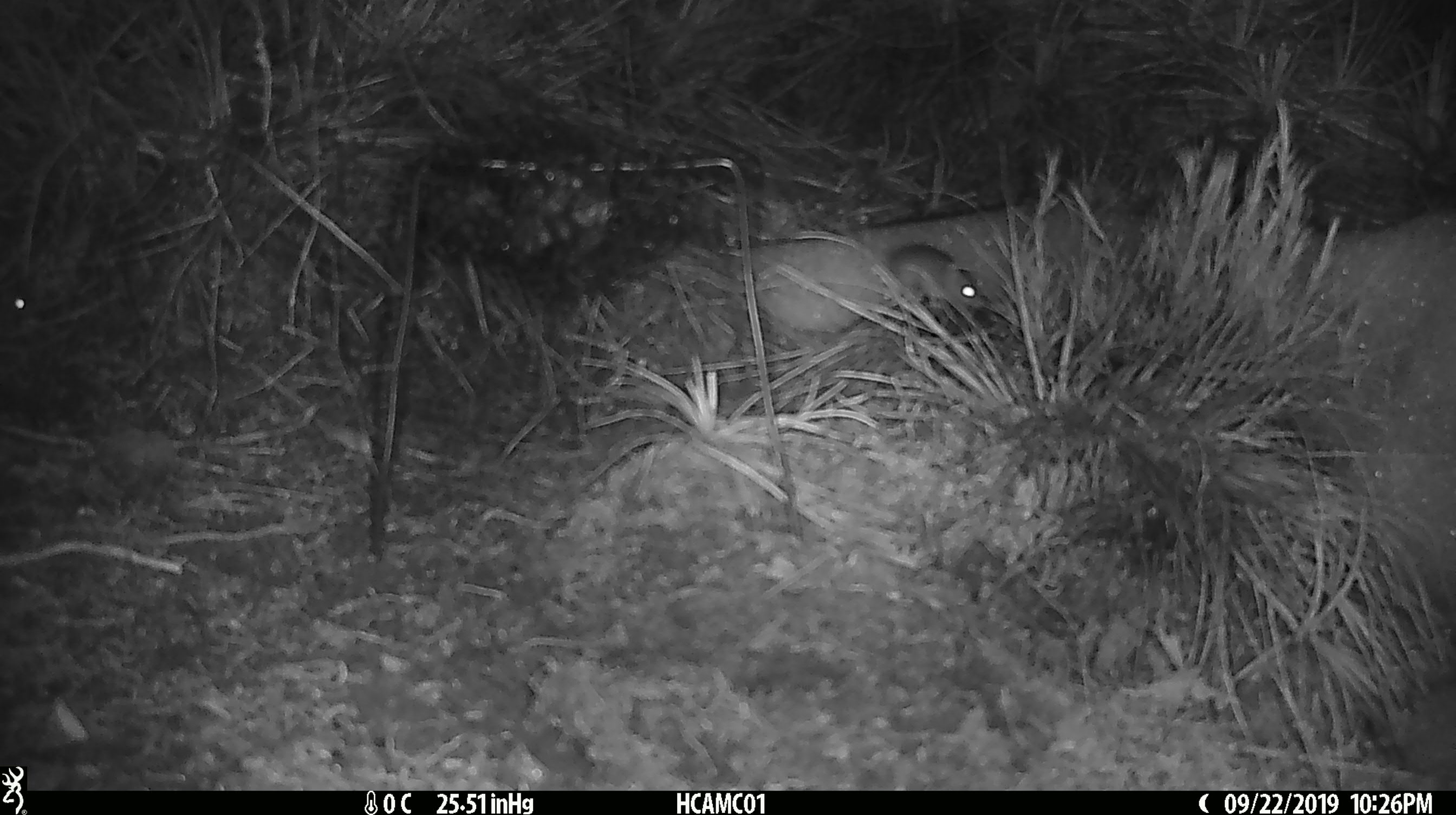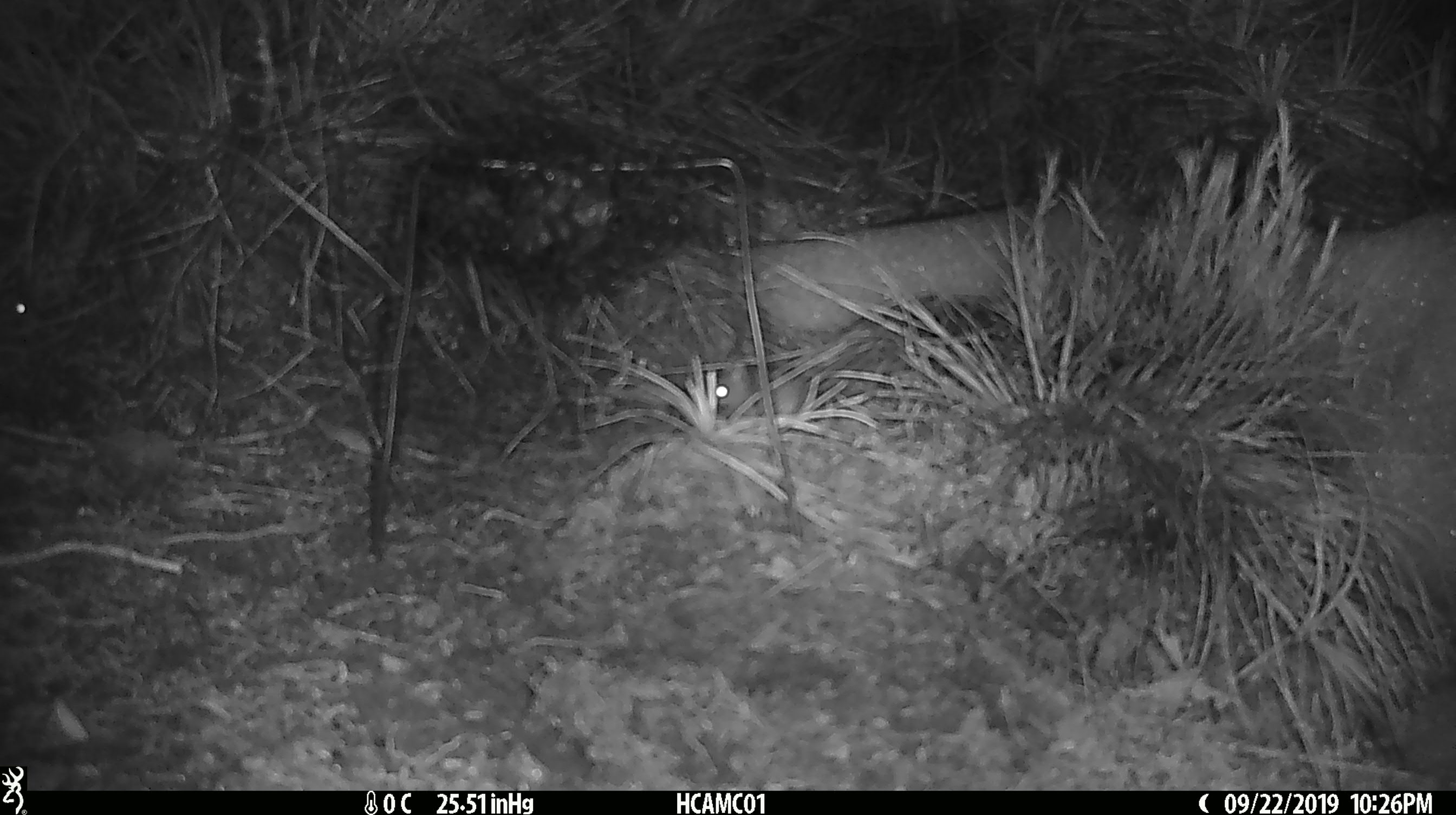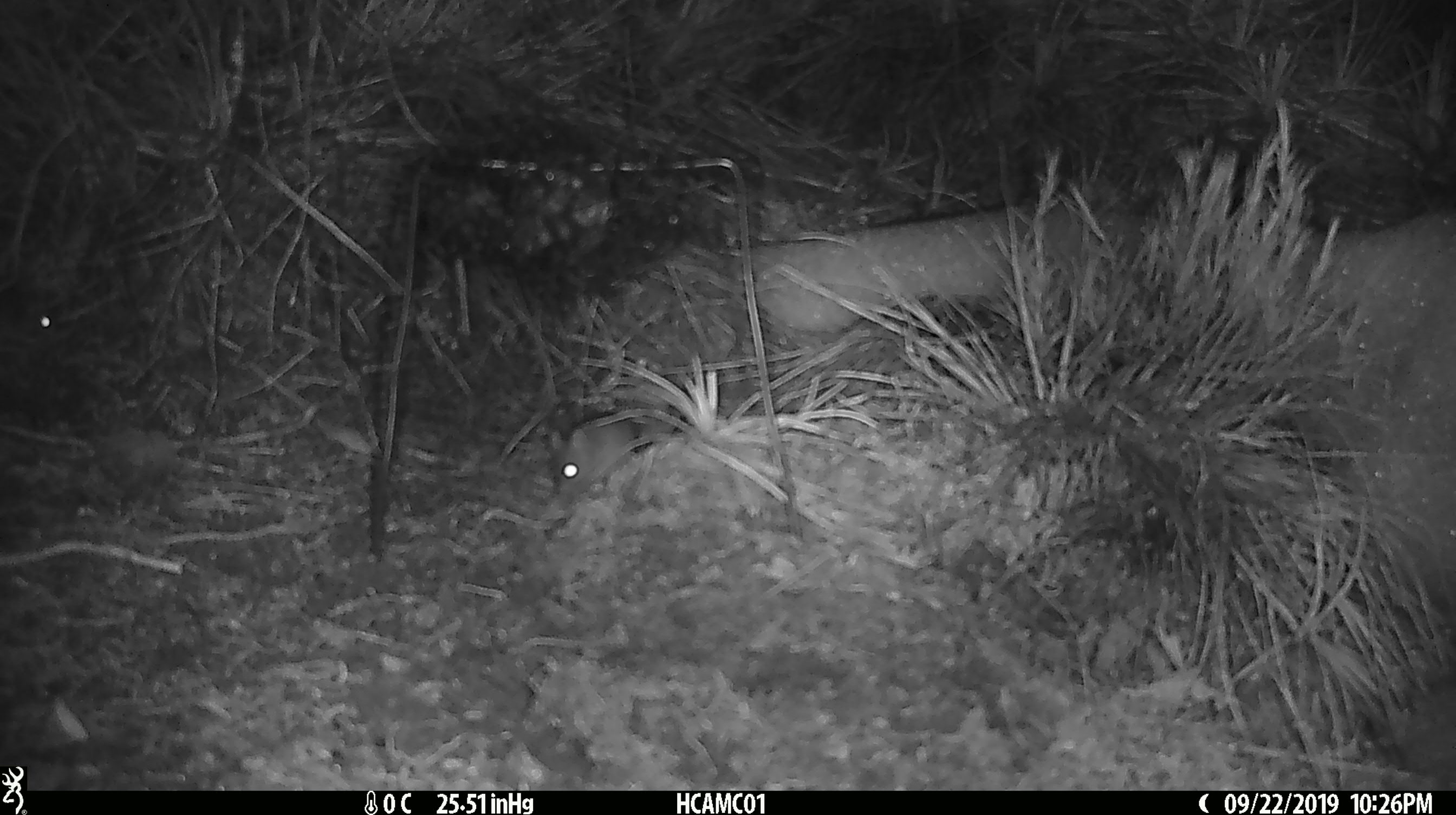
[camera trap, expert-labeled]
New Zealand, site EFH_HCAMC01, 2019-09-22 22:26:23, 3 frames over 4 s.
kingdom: Animalia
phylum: Chordata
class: Mammalia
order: Rodentia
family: Muridae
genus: Mus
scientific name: Mus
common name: mouse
Mouse (Mus).